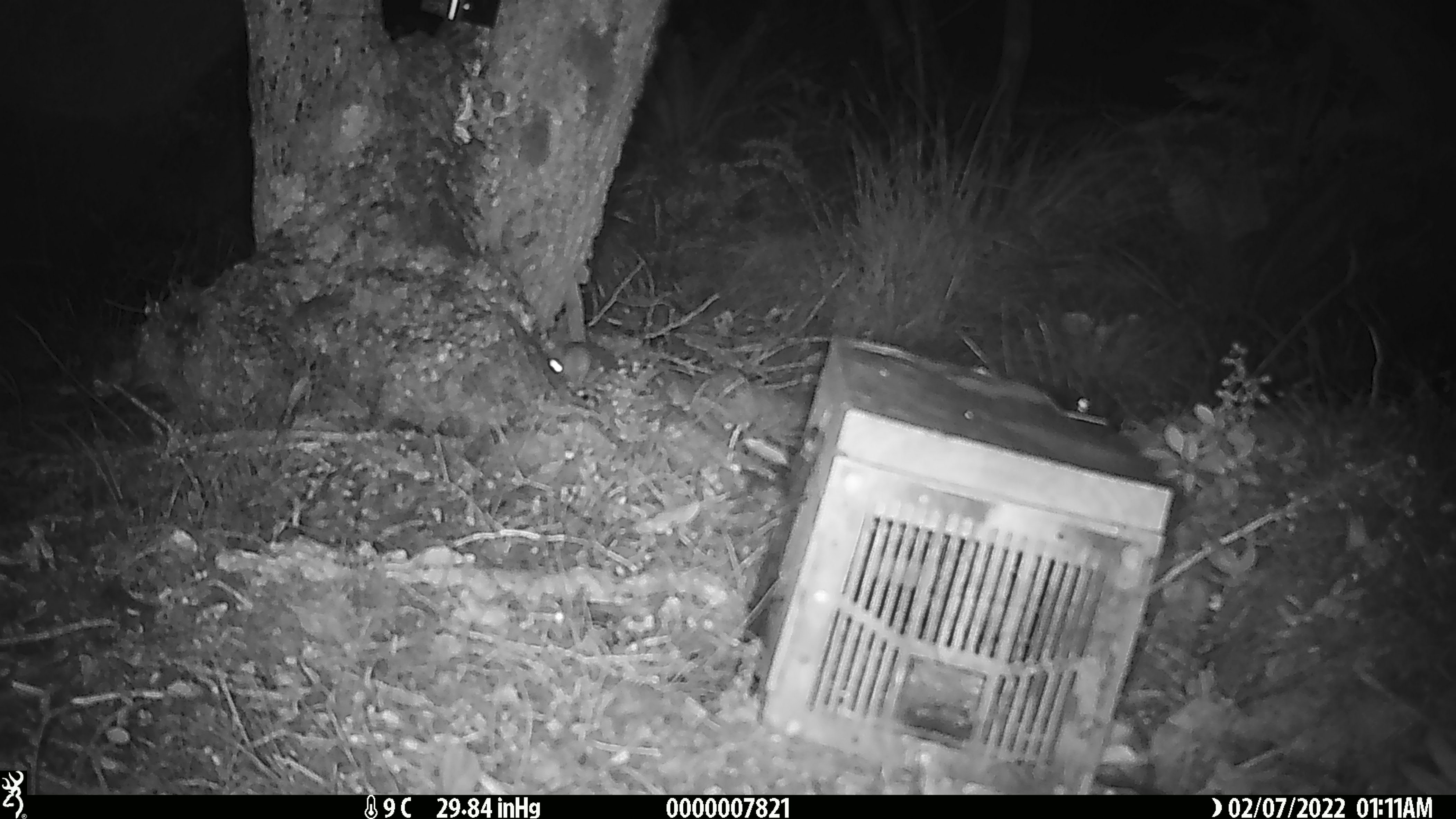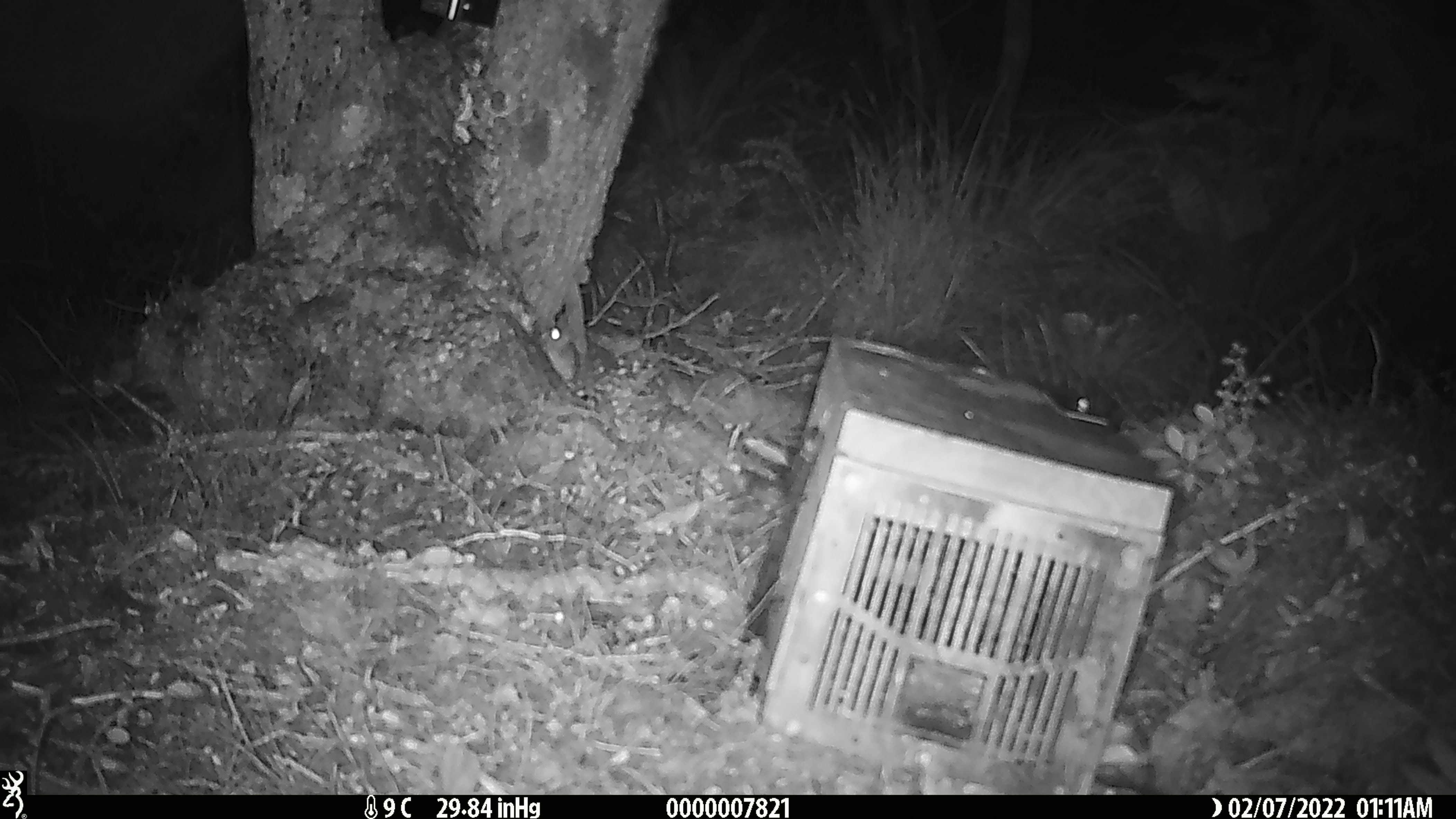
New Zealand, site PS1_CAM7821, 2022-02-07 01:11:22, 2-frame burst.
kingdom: Animalia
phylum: Chordata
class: Mammalia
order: Rodentia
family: Muridae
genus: Mus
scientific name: Mus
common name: mouse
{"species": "mouse (Mus)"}